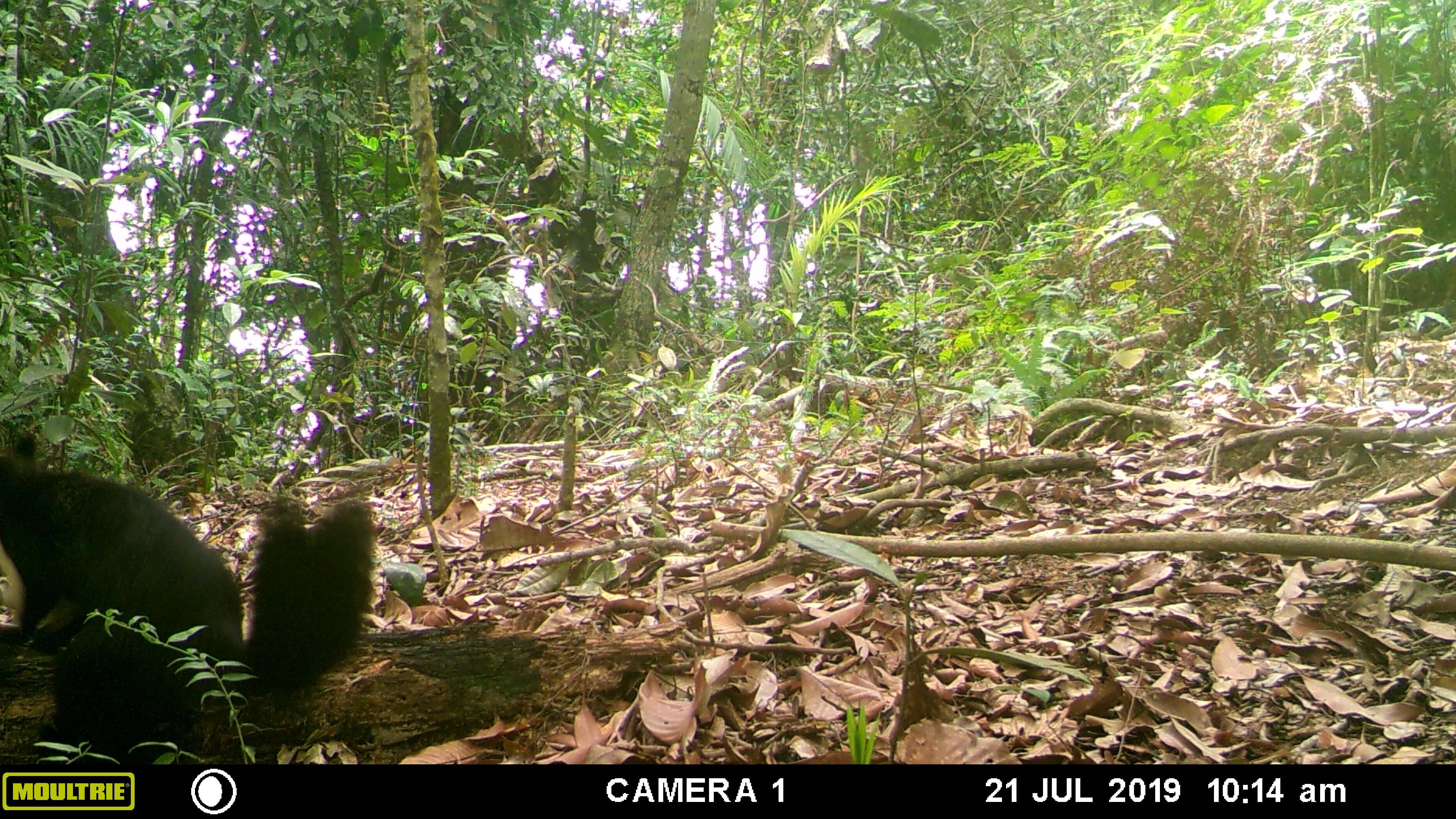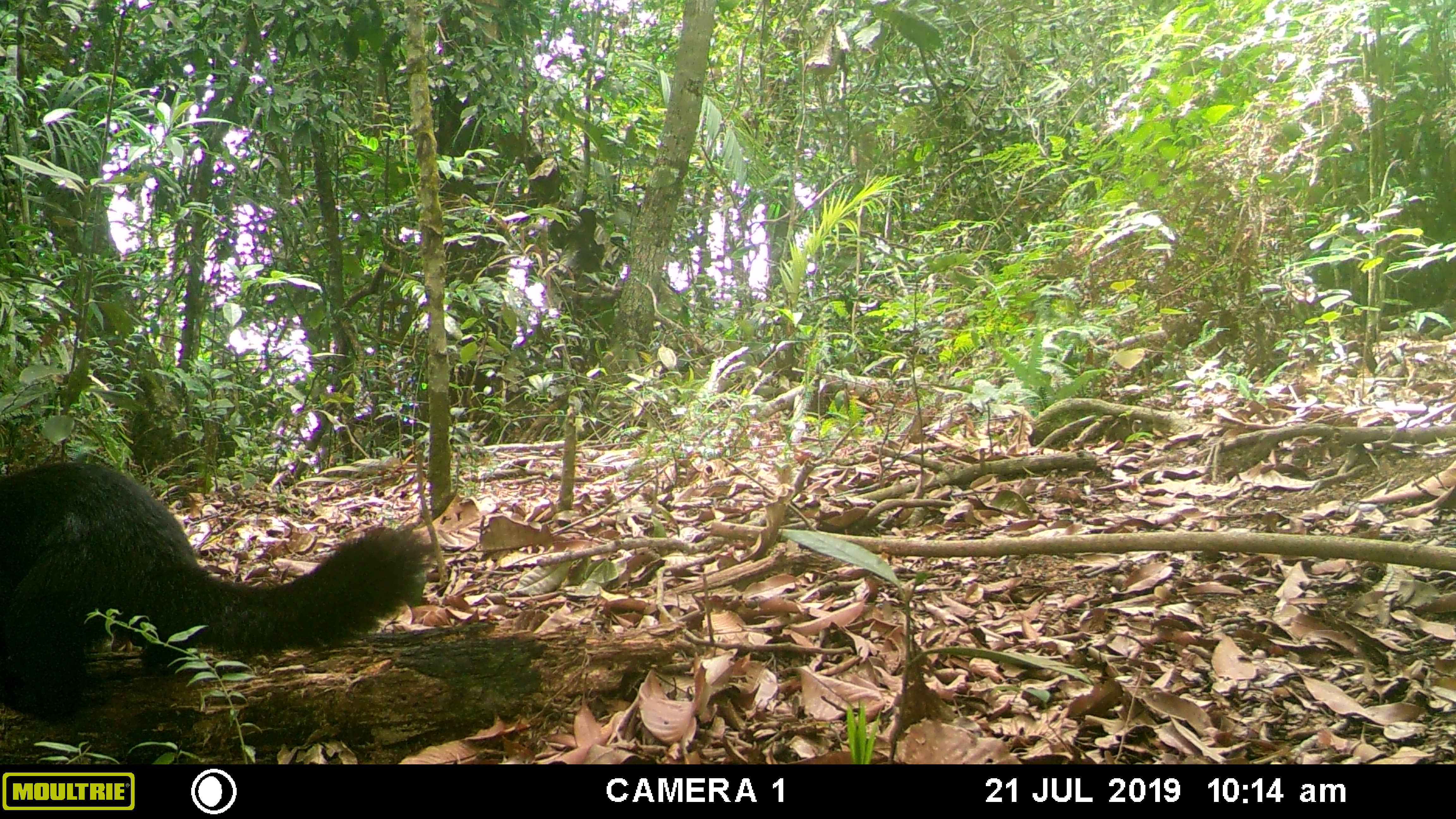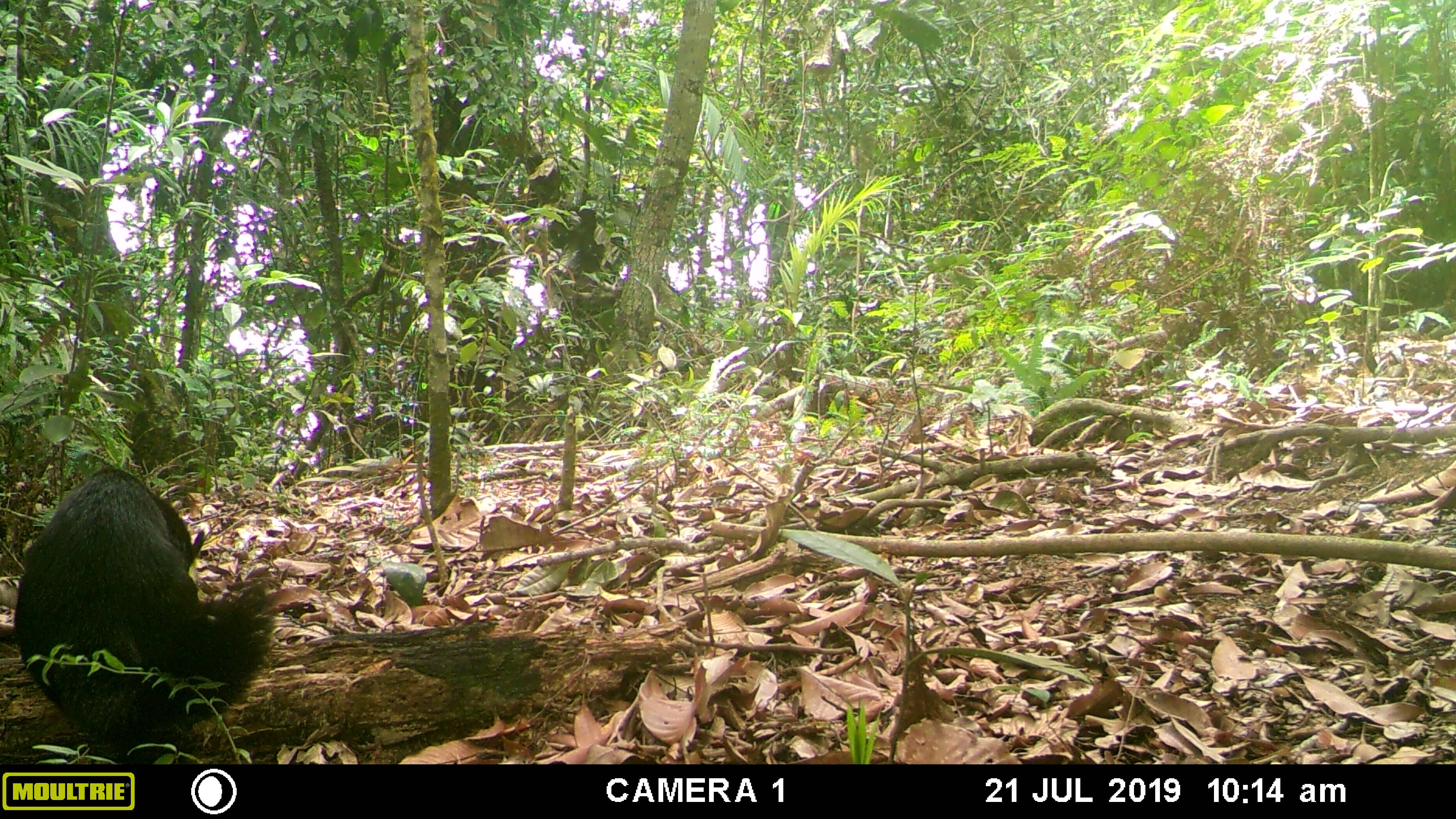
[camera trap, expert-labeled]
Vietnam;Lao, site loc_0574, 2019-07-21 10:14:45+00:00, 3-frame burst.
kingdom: Animalia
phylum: Chordata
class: Mammalia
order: Rodentia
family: Sciuridae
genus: Ratufa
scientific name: Ratufa bicolor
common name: black giant squirrel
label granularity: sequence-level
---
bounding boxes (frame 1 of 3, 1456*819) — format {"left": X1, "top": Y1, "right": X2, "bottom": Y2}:
black giant squirrel: {"left": 0, "top": 426, "right": 379, "bottom": 753}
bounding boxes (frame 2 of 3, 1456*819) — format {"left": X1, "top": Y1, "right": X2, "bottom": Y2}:
black giant squirrel: {"left": 0, "top": 458, "right": 436, "bottom": 723}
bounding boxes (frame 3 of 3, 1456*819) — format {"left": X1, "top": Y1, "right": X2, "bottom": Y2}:
black giant squirrel: {"left": 11, "top": 462, "right": 282, "bottom": 748}